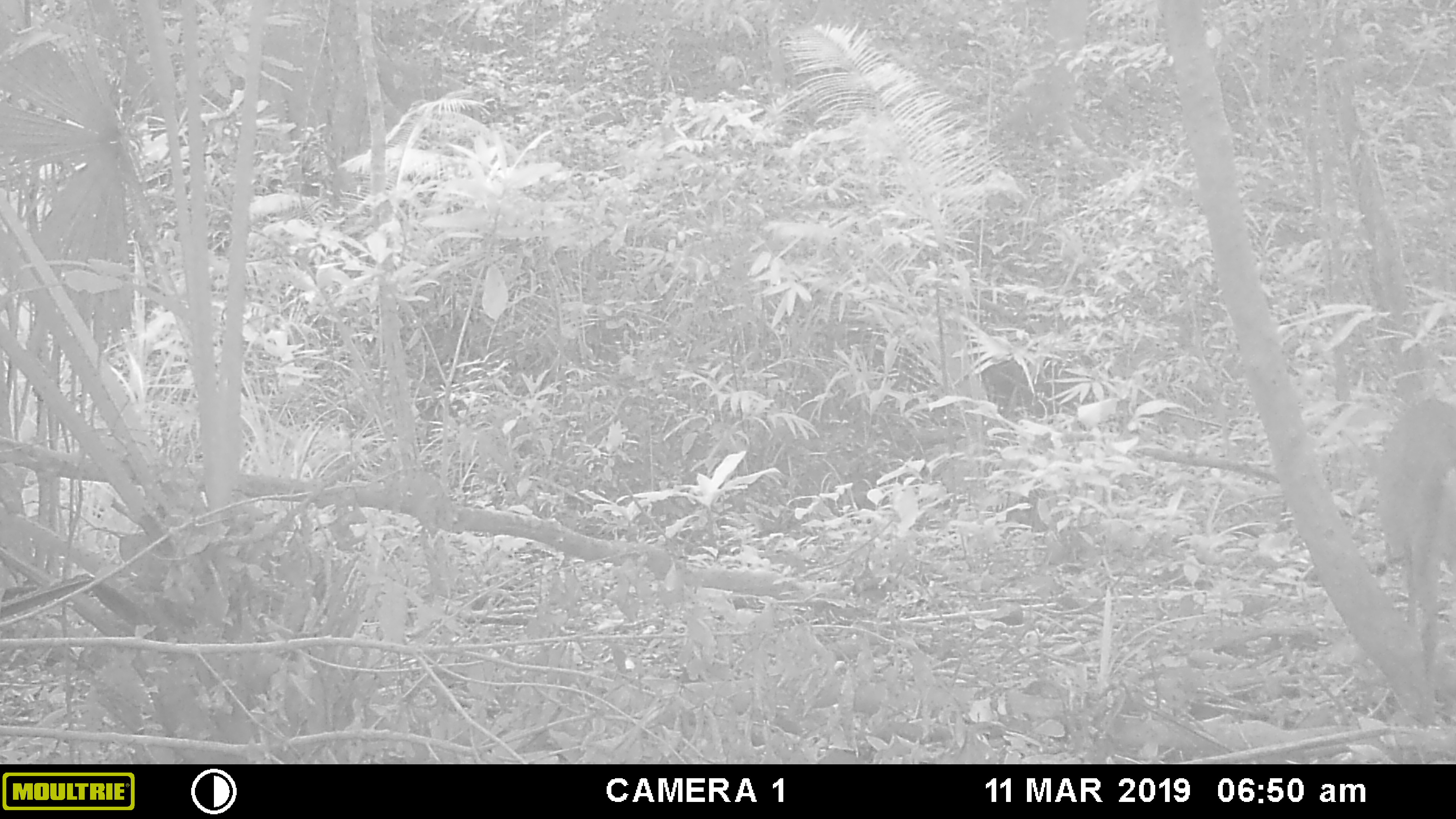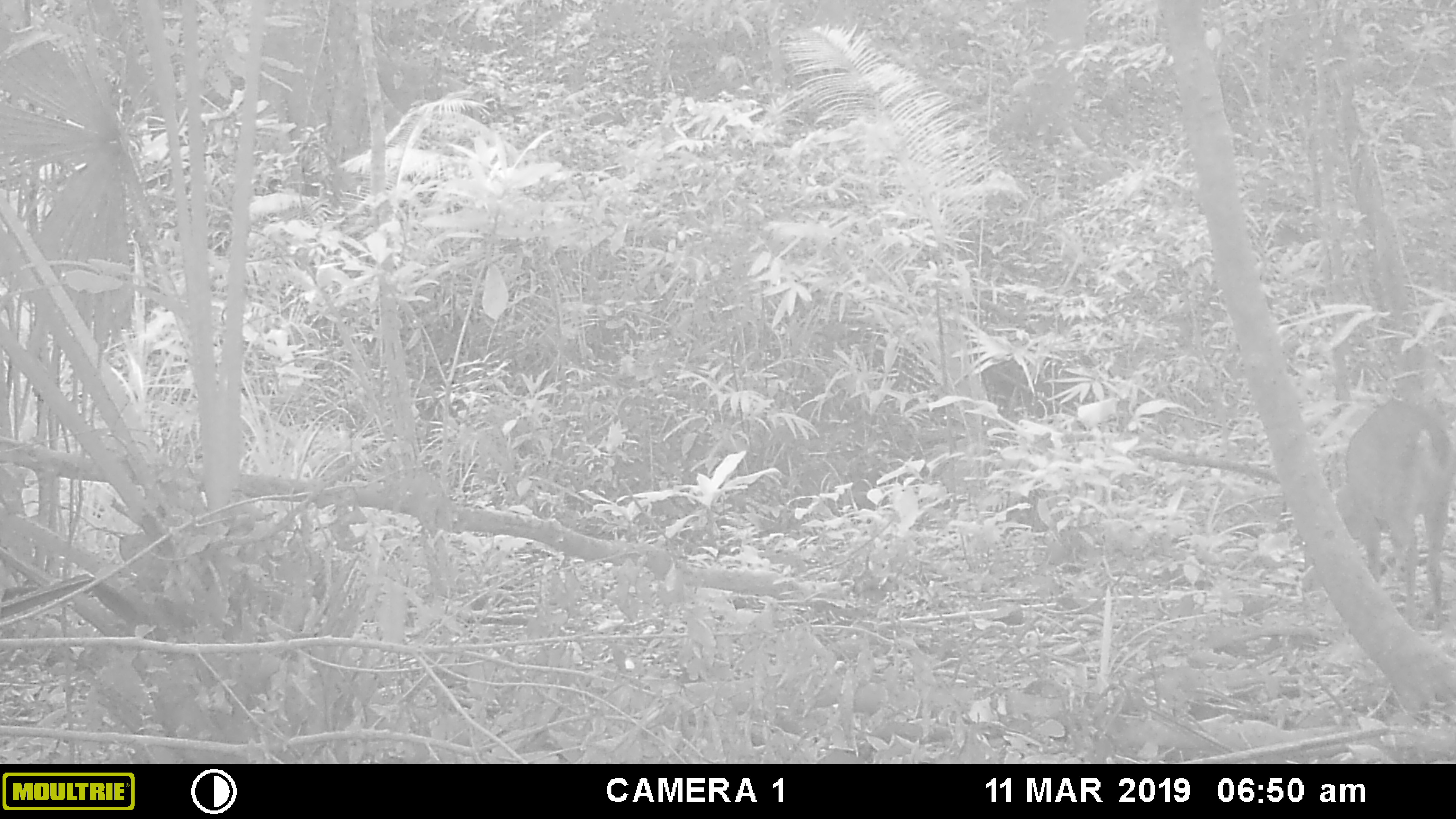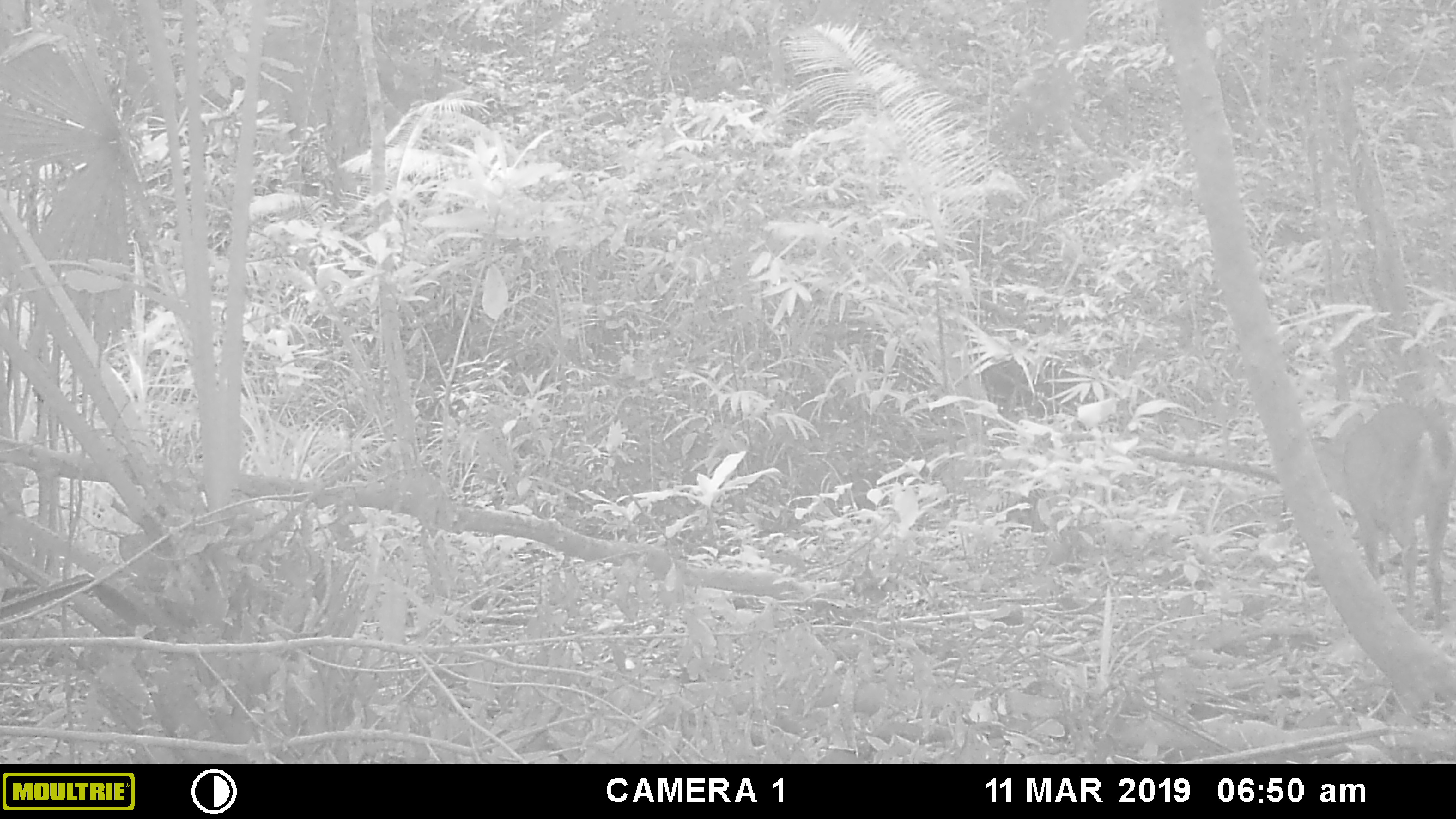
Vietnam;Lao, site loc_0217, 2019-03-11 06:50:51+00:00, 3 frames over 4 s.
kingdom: Animalia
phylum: Chordata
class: Mammalia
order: Artiodactyla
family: Cervidae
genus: Muntiacus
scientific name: Muntiacus vuquangensis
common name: large-antlered muntjac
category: large antlered muntjac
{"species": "large antlered muntjac (large-antlered muntjac) (Muntiacus vuquangensis)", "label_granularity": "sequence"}